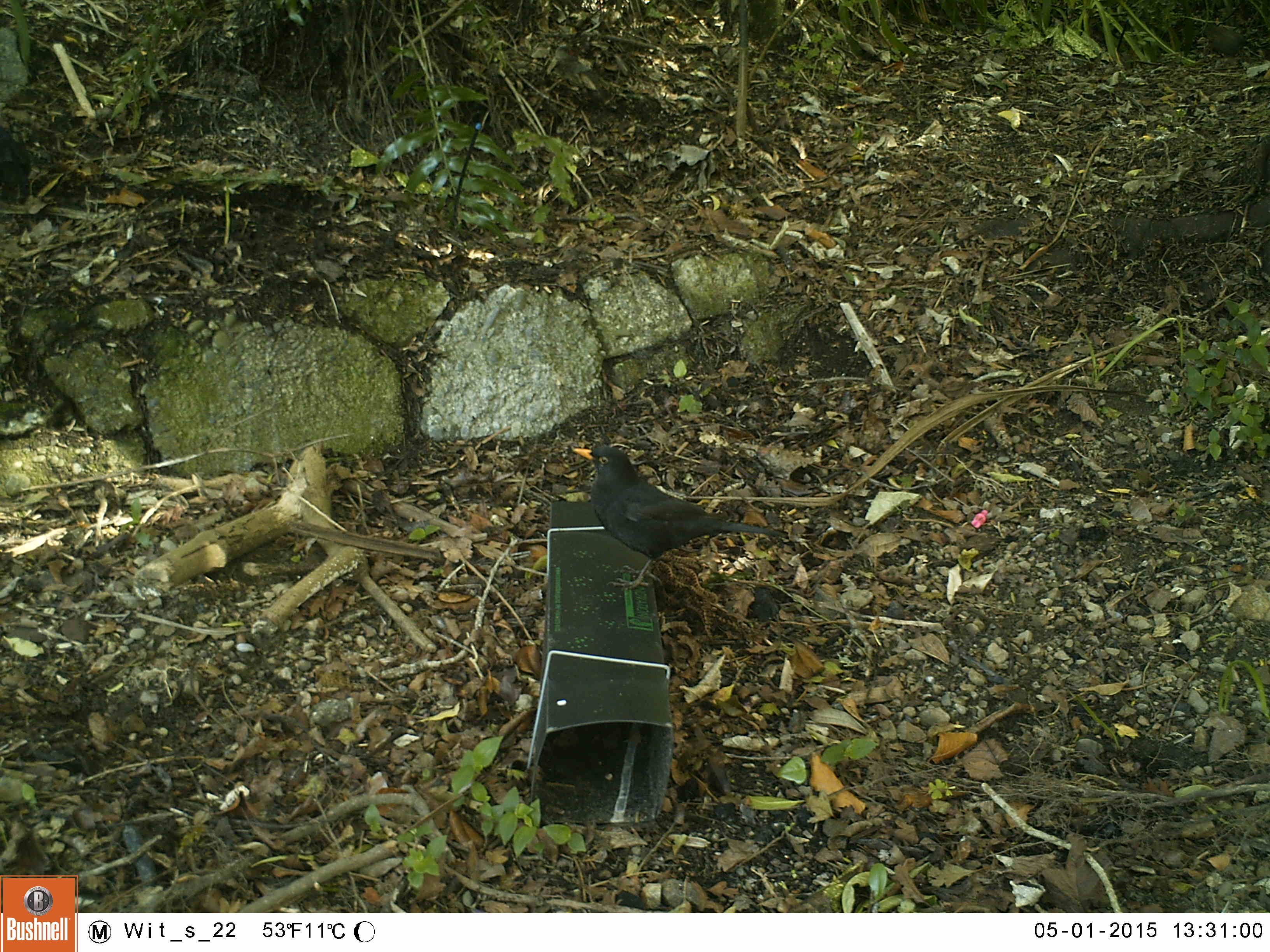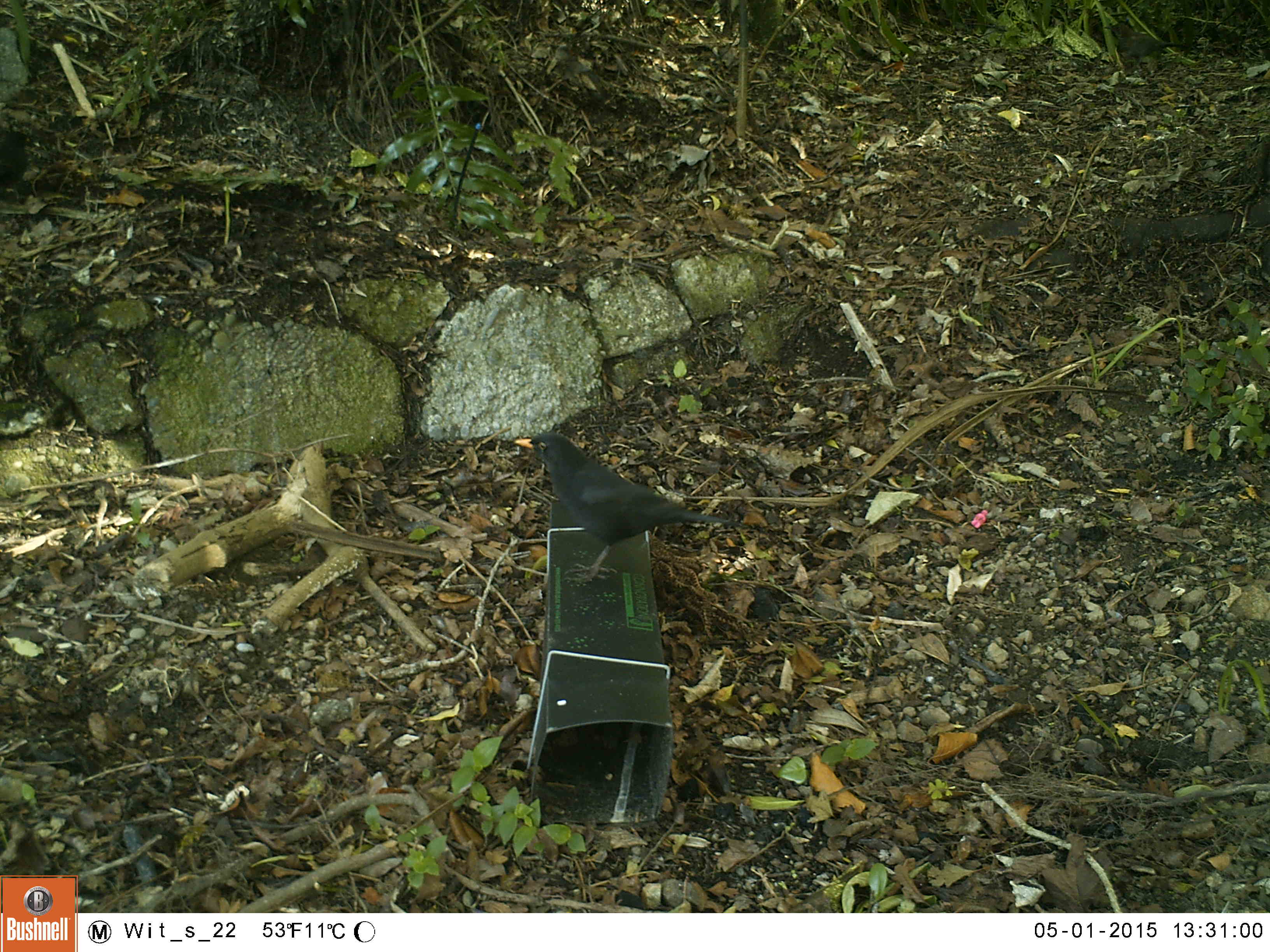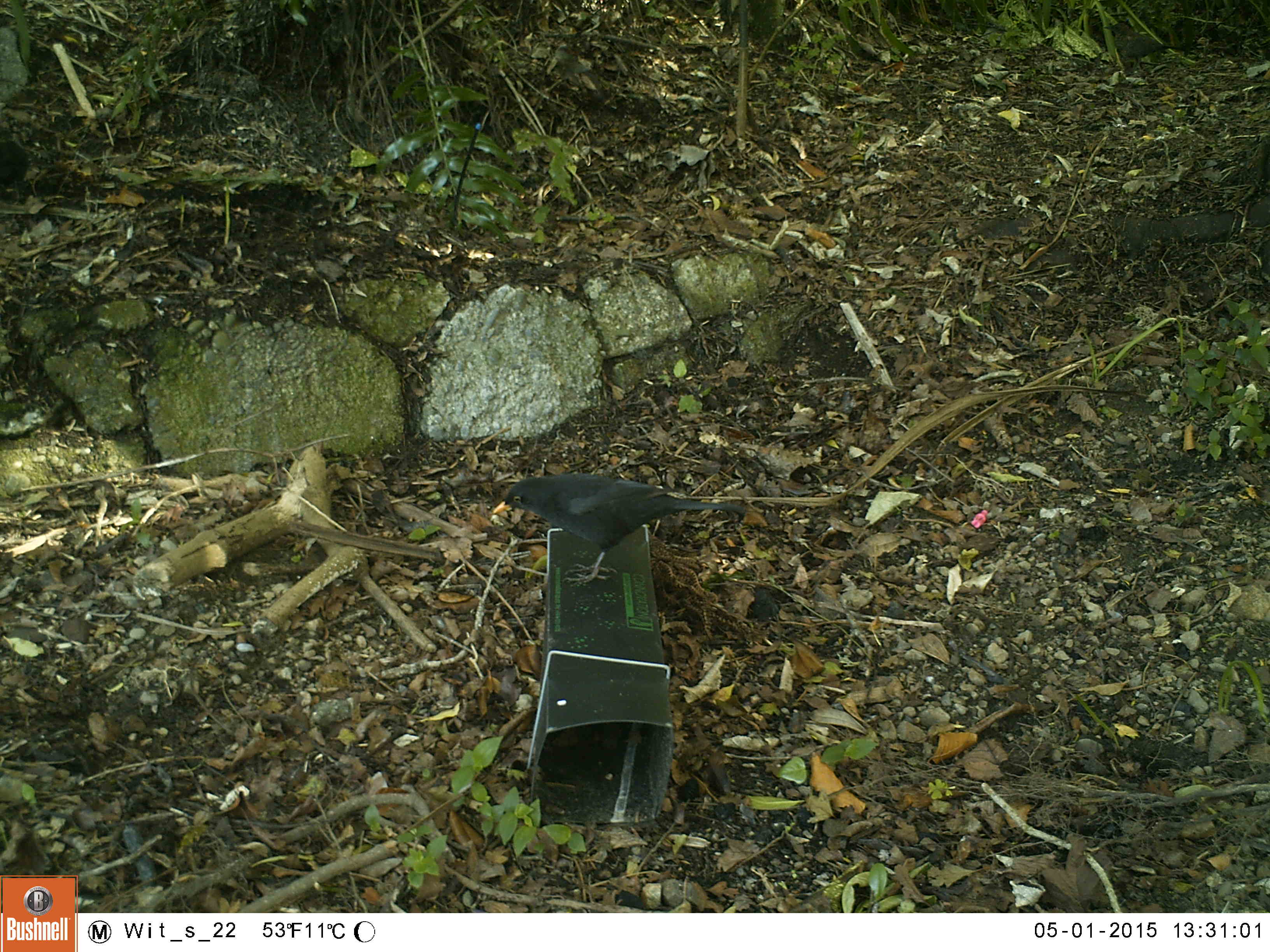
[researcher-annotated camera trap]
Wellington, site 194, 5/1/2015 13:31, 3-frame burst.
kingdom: Animalia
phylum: Chordata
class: Aves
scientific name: Aves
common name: bird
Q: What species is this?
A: Bird (Aves).